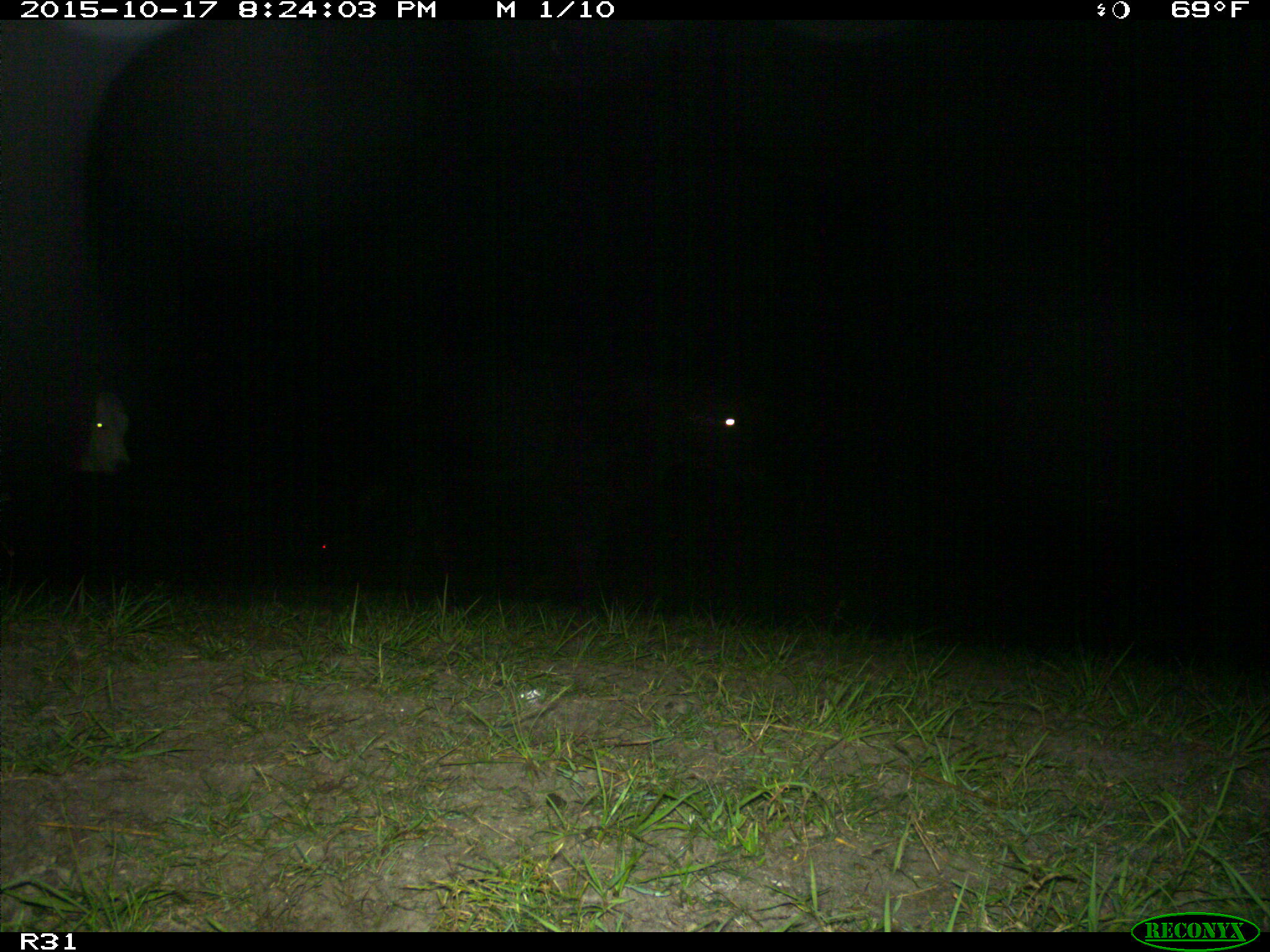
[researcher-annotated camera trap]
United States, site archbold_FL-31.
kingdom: Animalia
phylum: Chordata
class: Mammalia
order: Artiodactyla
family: Bovidae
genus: Bos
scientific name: Bos taurus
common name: domestic cow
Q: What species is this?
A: Bos taurus (domestic cow).